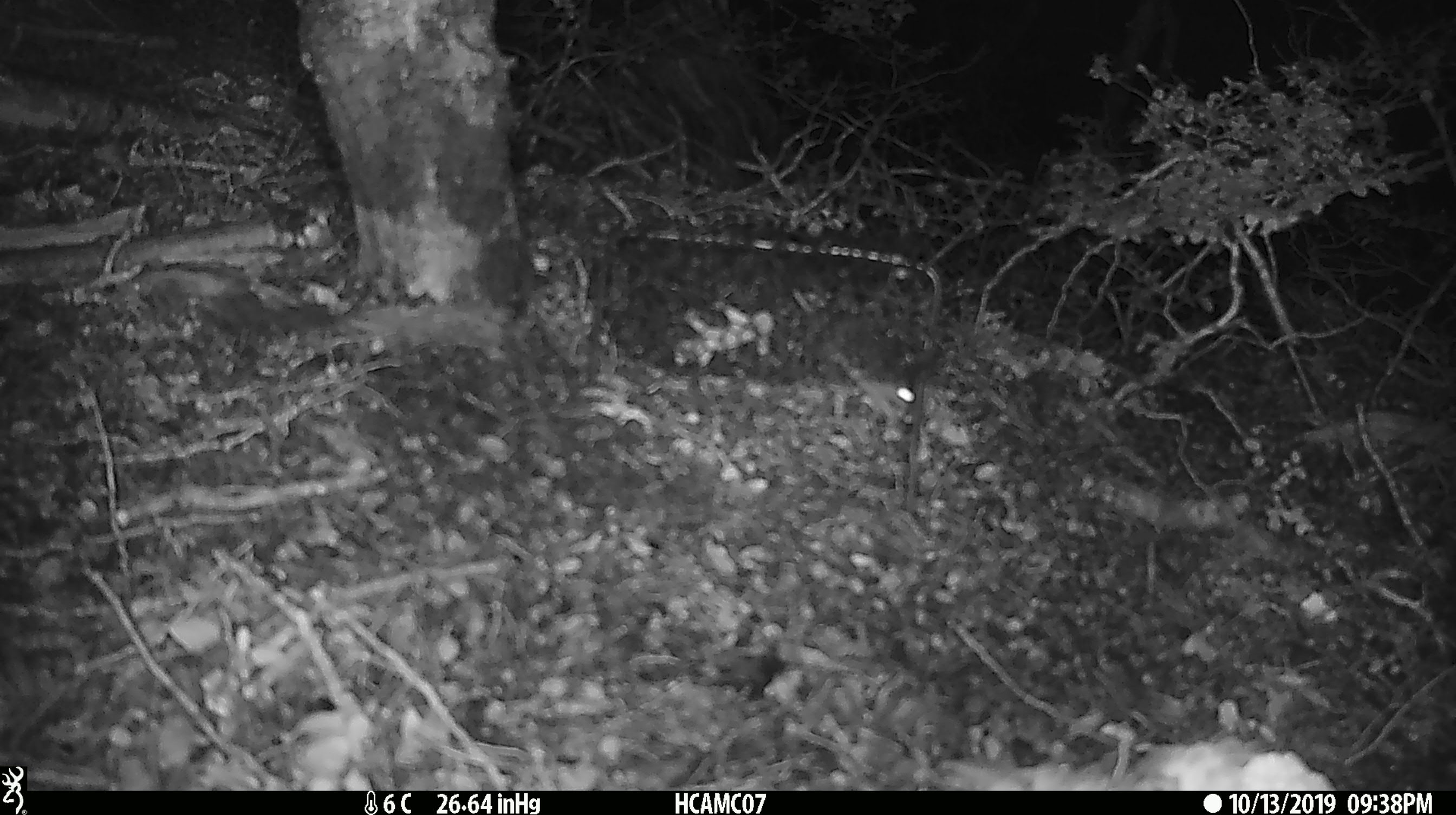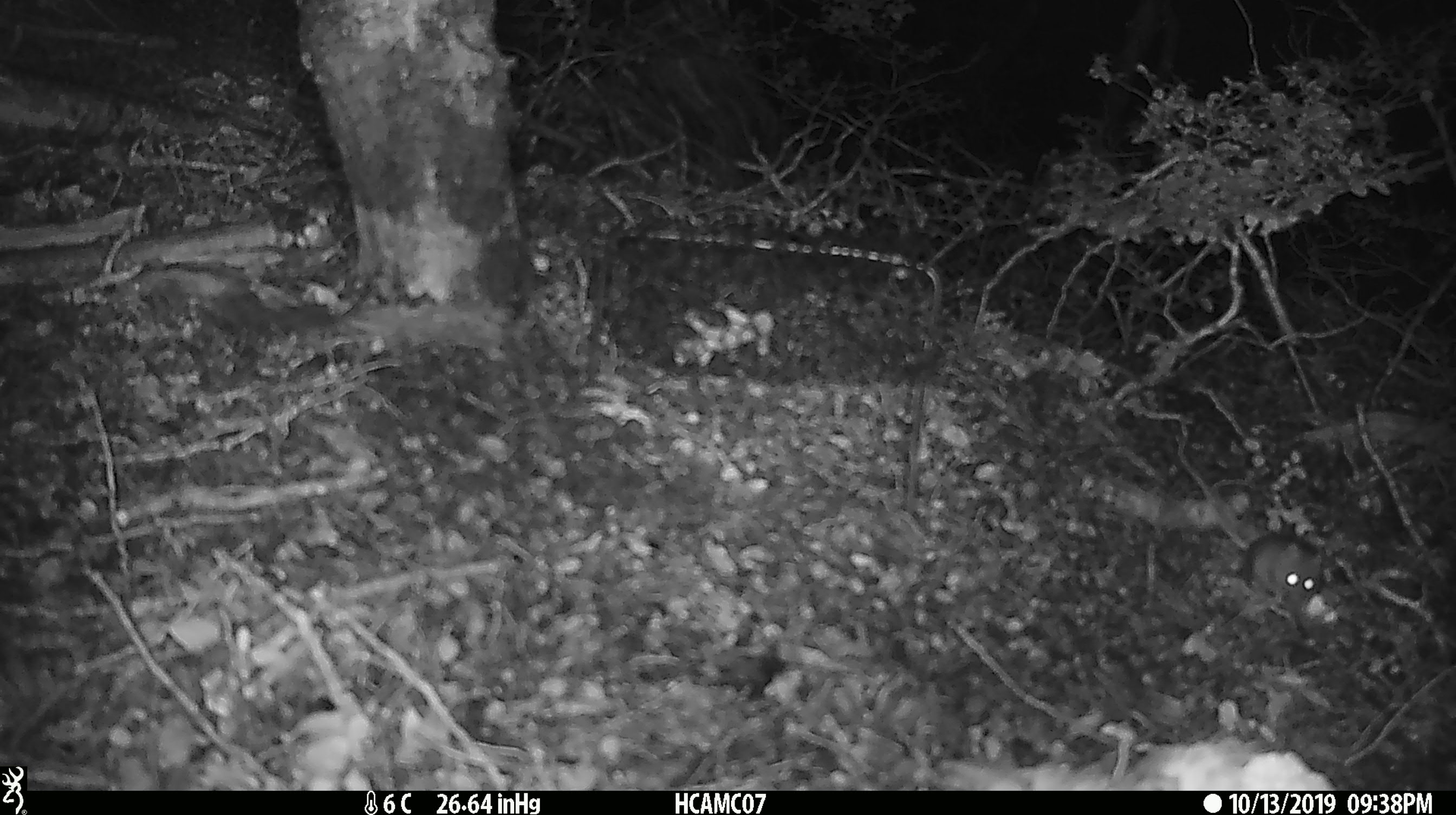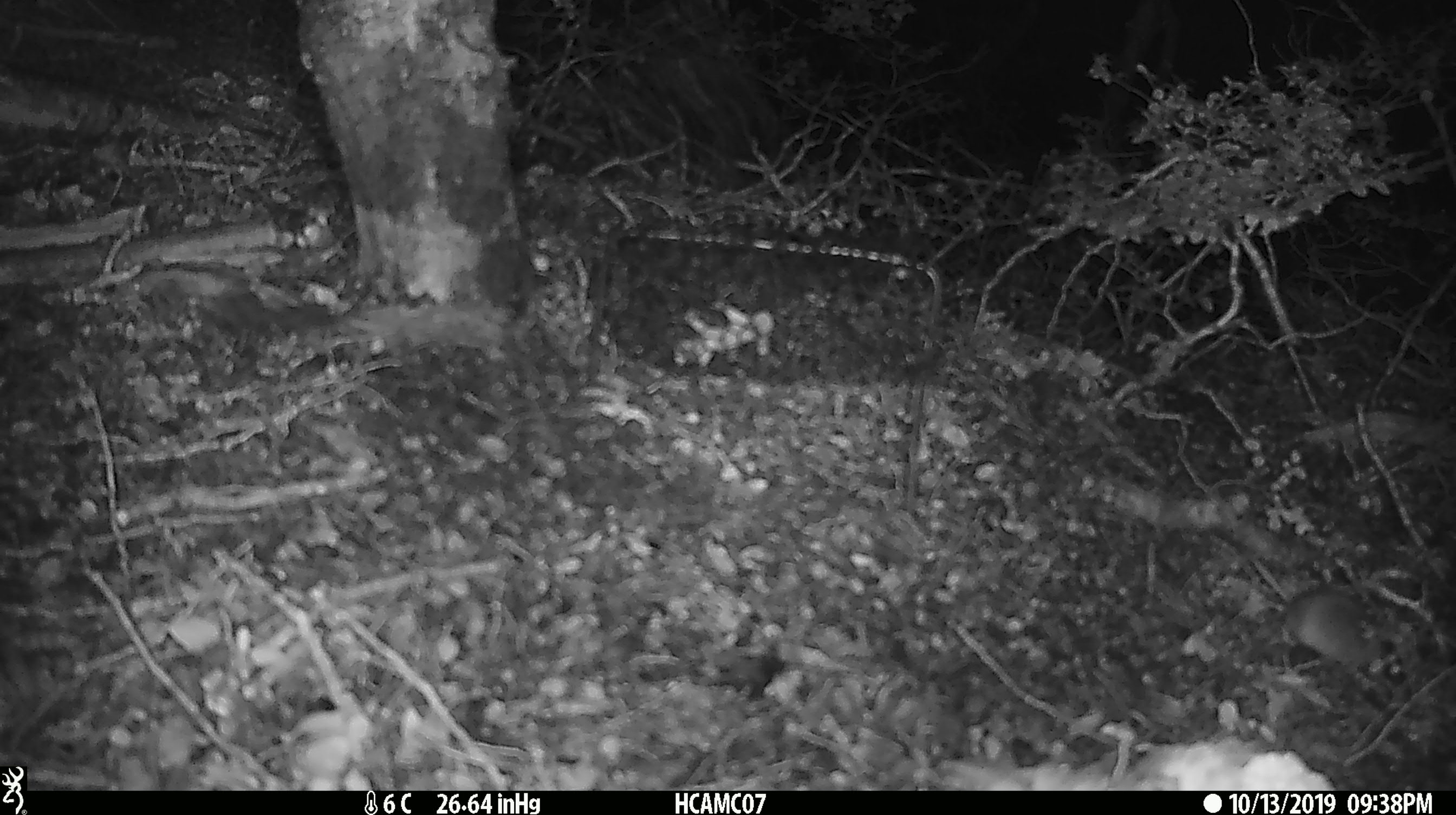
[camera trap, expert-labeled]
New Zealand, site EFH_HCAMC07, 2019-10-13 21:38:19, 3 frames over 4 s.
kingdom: Animalia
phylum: Chordata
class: Mammalia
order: Rodentia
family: Muridae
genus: Mus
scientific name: Mus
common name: mouse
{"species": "mouse (Mus)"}